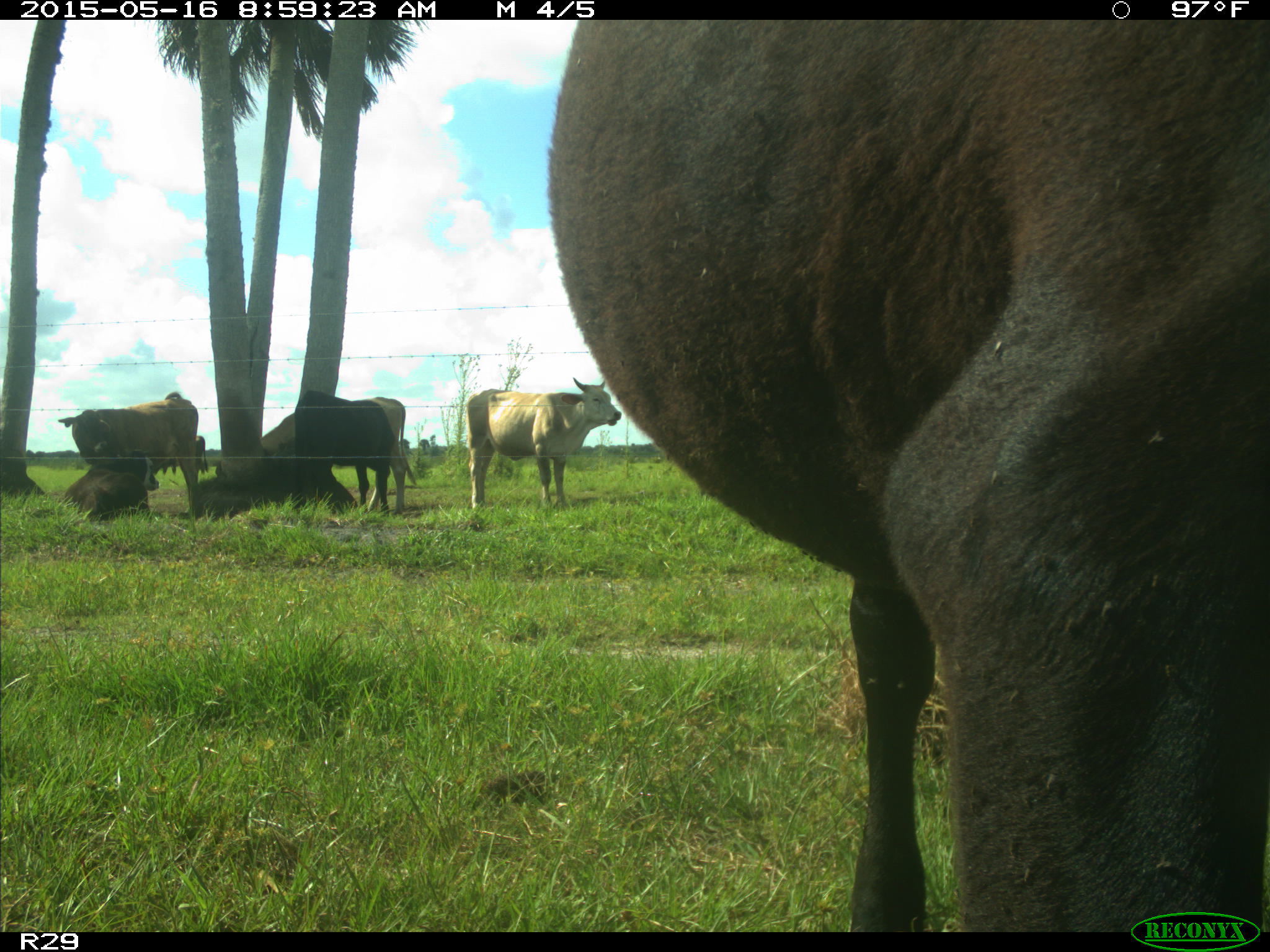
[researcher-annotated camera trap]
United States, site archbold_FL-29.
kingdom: Animalia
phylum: Chordata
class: Mammalia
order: Artiodactyla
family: Bovidae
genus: Bos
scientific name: Bos taurus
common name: domestic cow